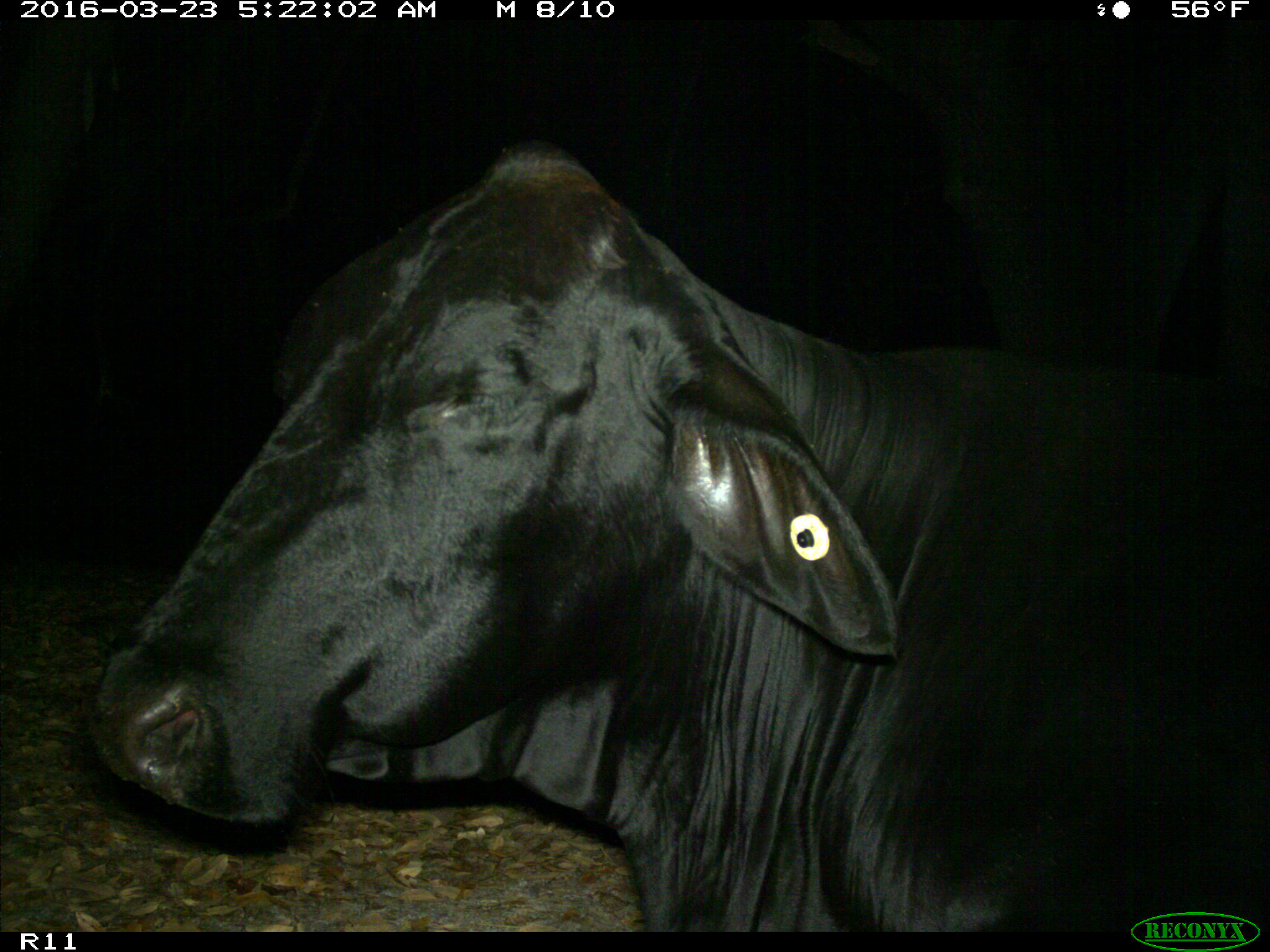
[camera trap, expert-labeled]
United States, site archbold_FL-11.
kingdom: Animalia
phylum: Chordata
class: Mammalia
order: Artiodactyla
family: Bovidae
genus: Bos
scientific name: Bos taurus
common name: domestic cow